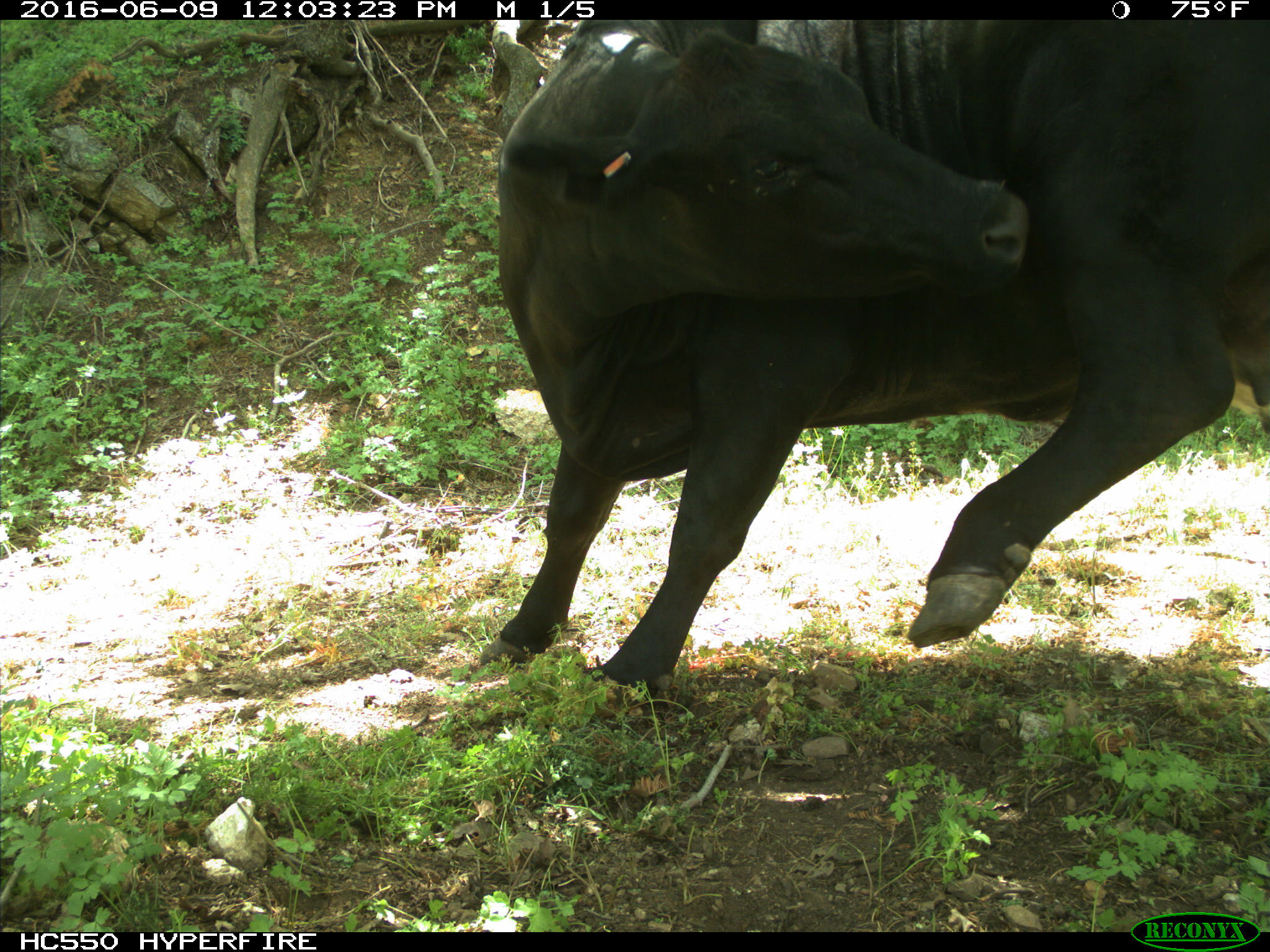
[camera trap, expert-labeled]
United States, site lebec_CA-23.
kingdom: Animalia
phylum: Chordata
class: Mammalia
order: Artiodactyla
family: Bovidae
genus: Bos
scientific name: Bos taurus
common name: domestic cow